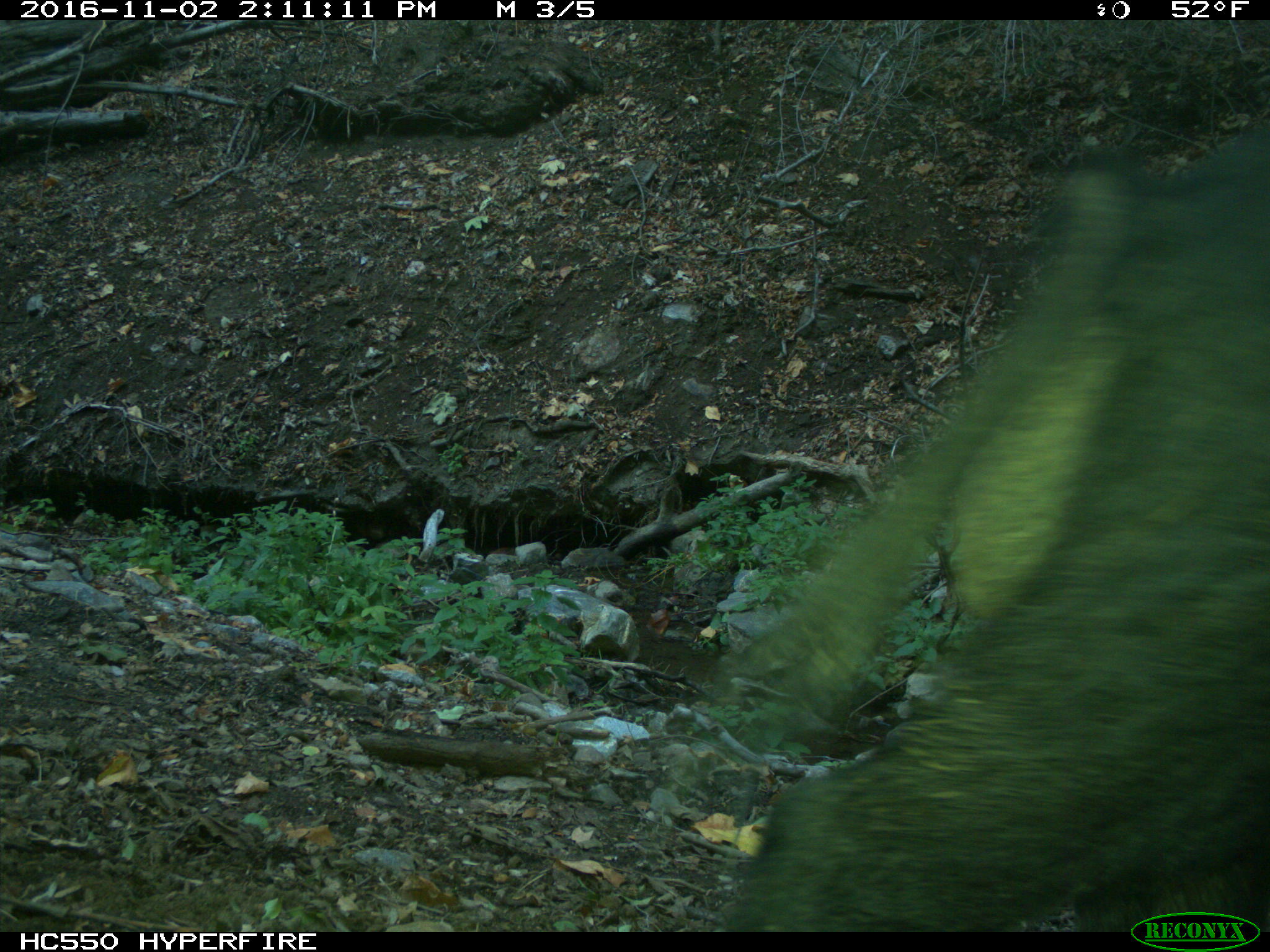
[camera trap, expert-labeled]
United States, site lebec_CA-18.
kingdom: Animalia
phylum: Chordata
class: Mammalia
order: Artiodactyla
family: Suidae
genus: Sus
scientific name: Sus scrofa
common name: wild boar